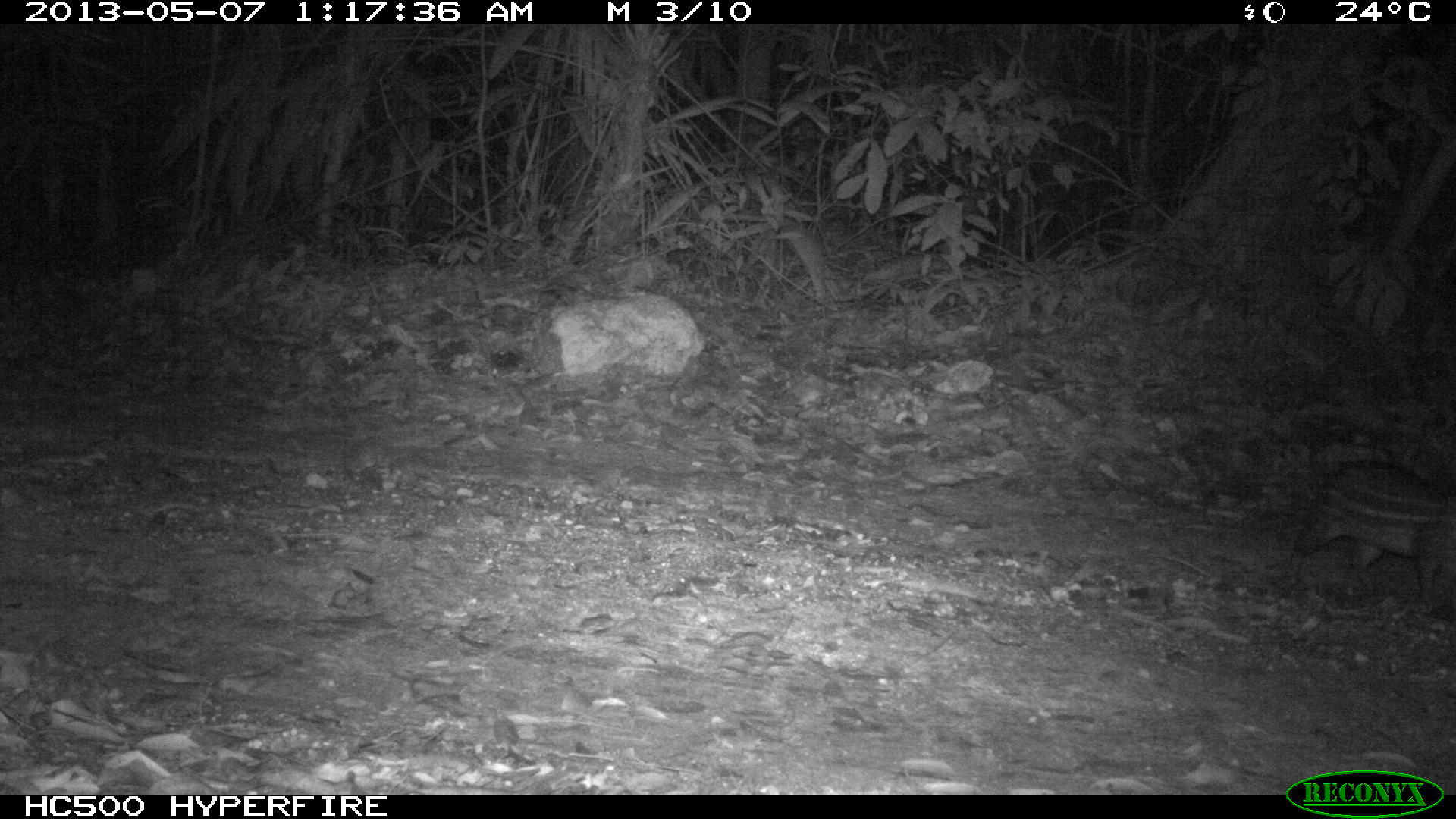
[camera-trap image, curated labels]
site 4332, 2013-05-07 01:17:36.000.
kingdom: Animalia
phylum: Chordata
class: Mammalia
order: Rodentia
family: Cuniculidae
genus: Cuniculus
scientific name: Cuniculus paca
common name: lowland paca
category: agouti paca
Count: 1.